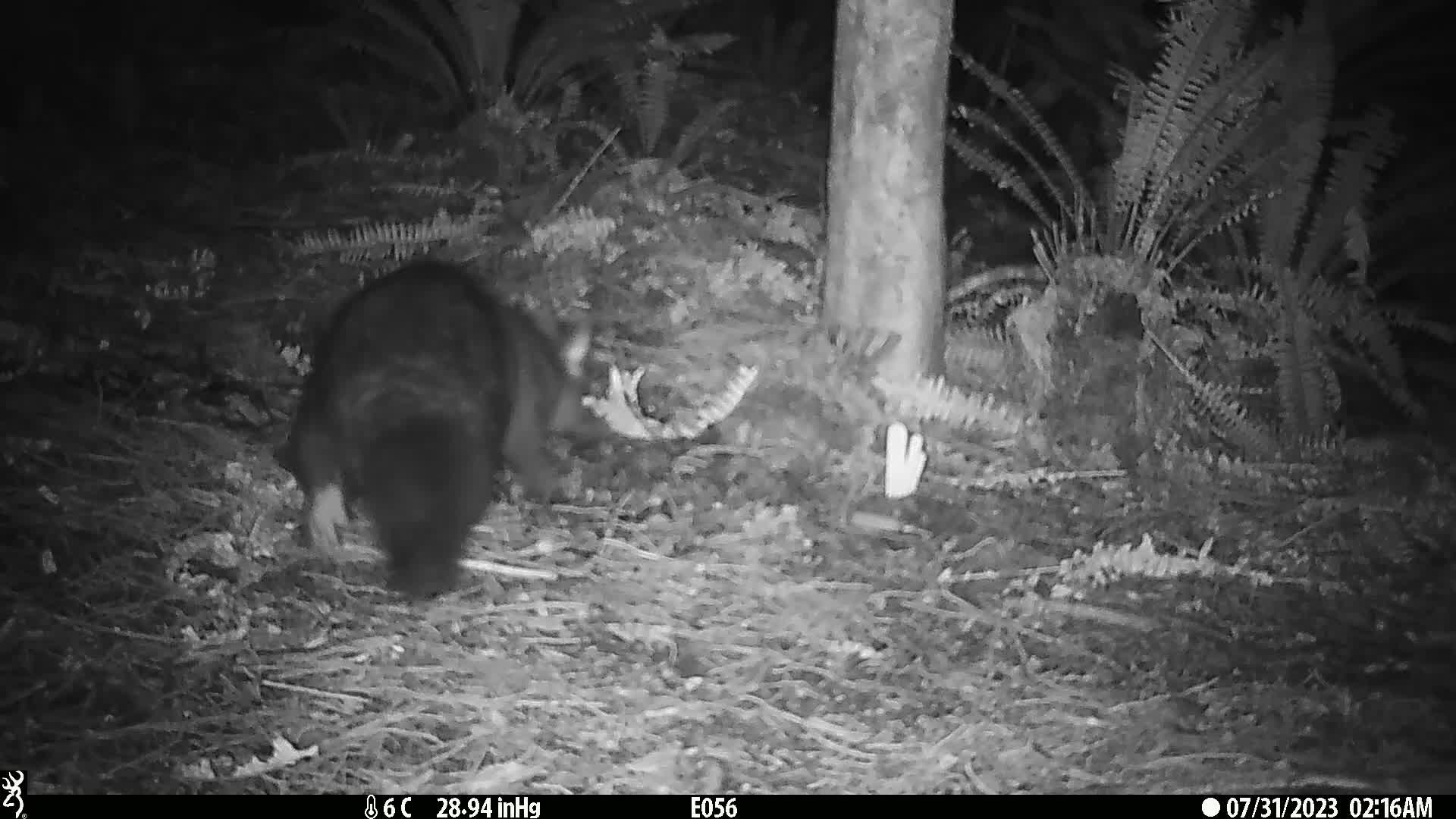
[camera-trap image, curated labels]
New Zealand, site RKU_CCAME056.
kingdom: Animalia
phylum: Chordata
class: Mammalia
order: Diprotodontia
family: Phalangeridae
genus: Trichosurus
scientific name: Trichosurus vulpecula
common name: common brushtail possum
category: possum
Possum (common brushtail possum) (Trichosurus vulpecula).